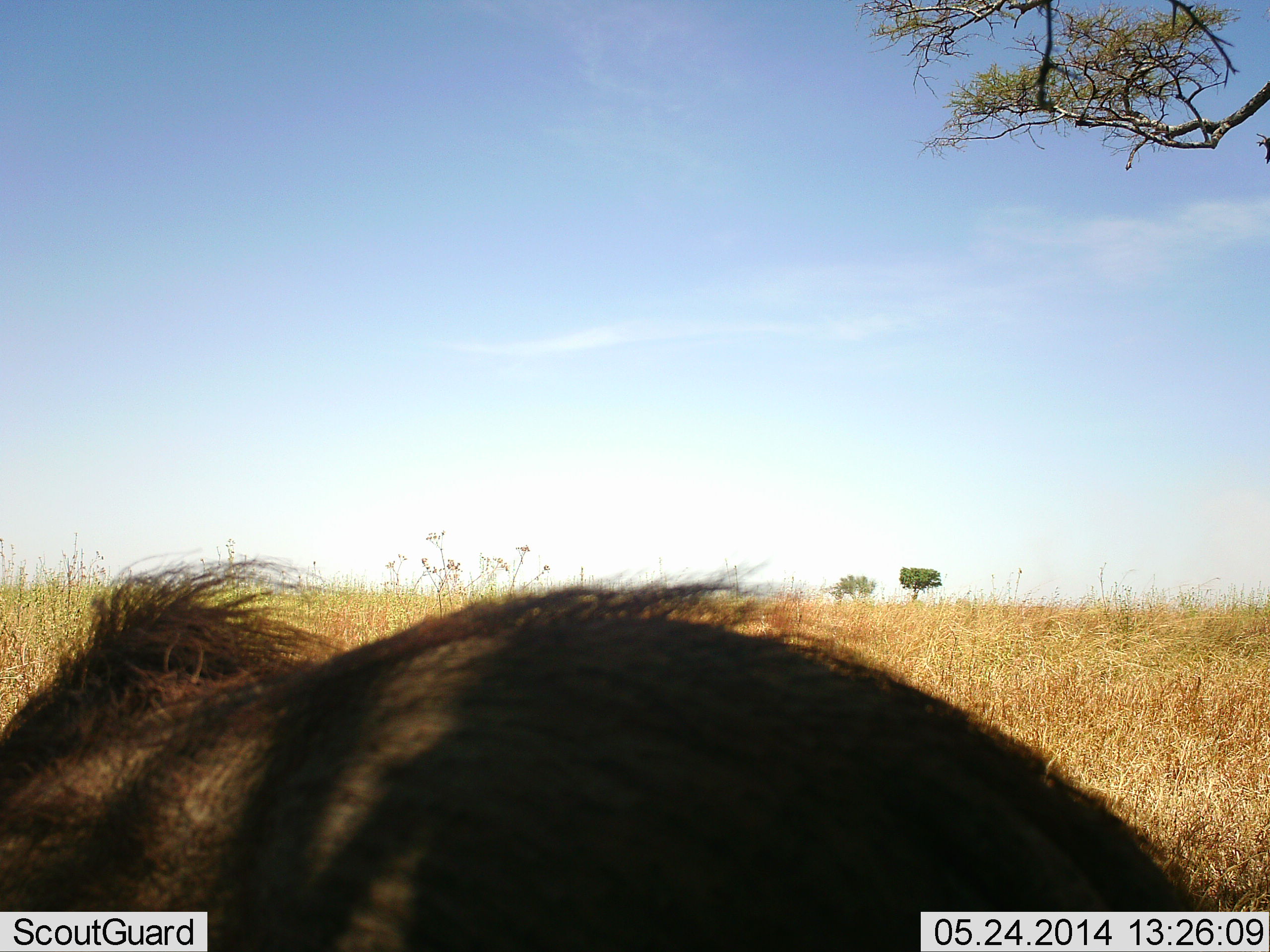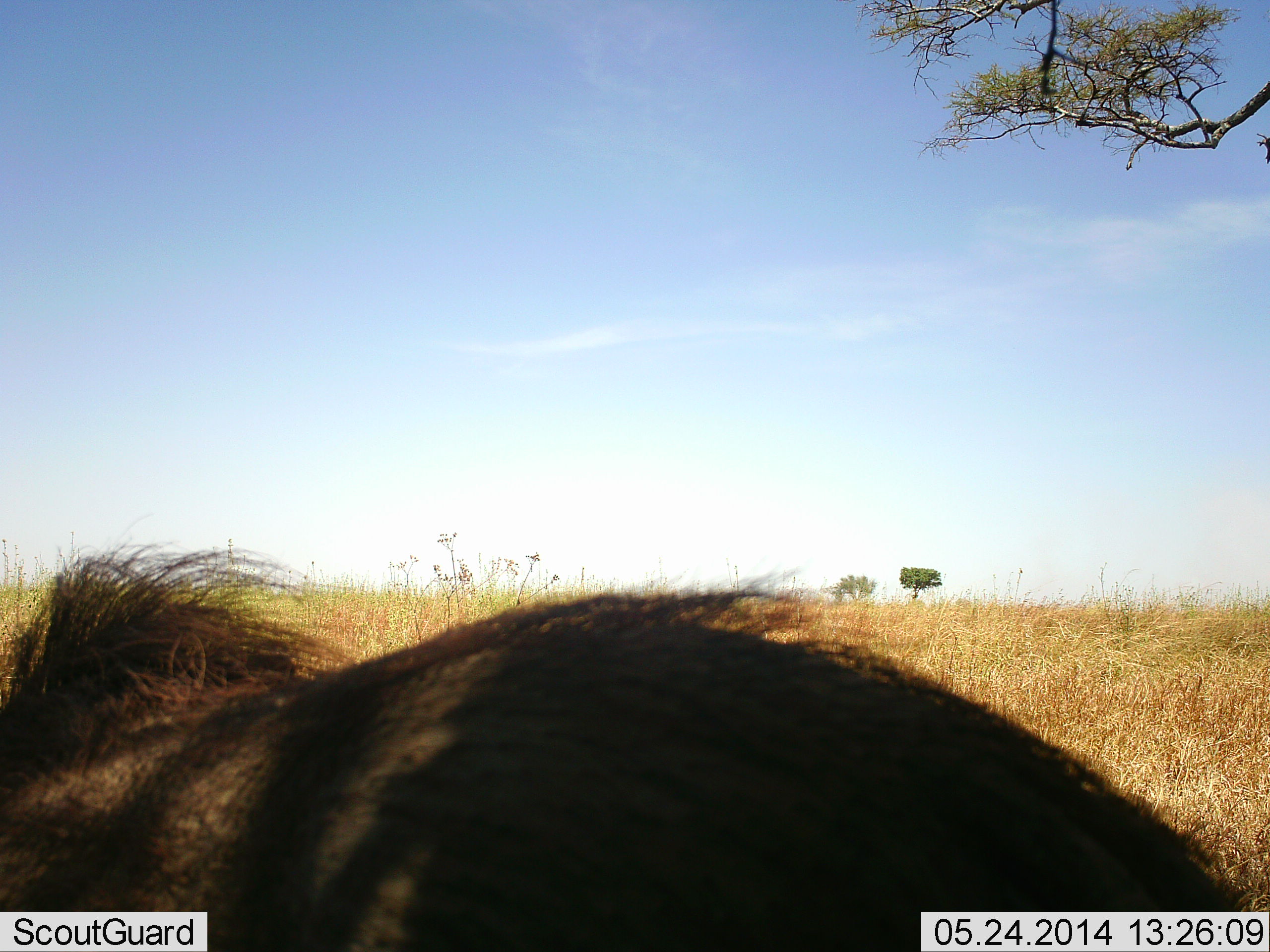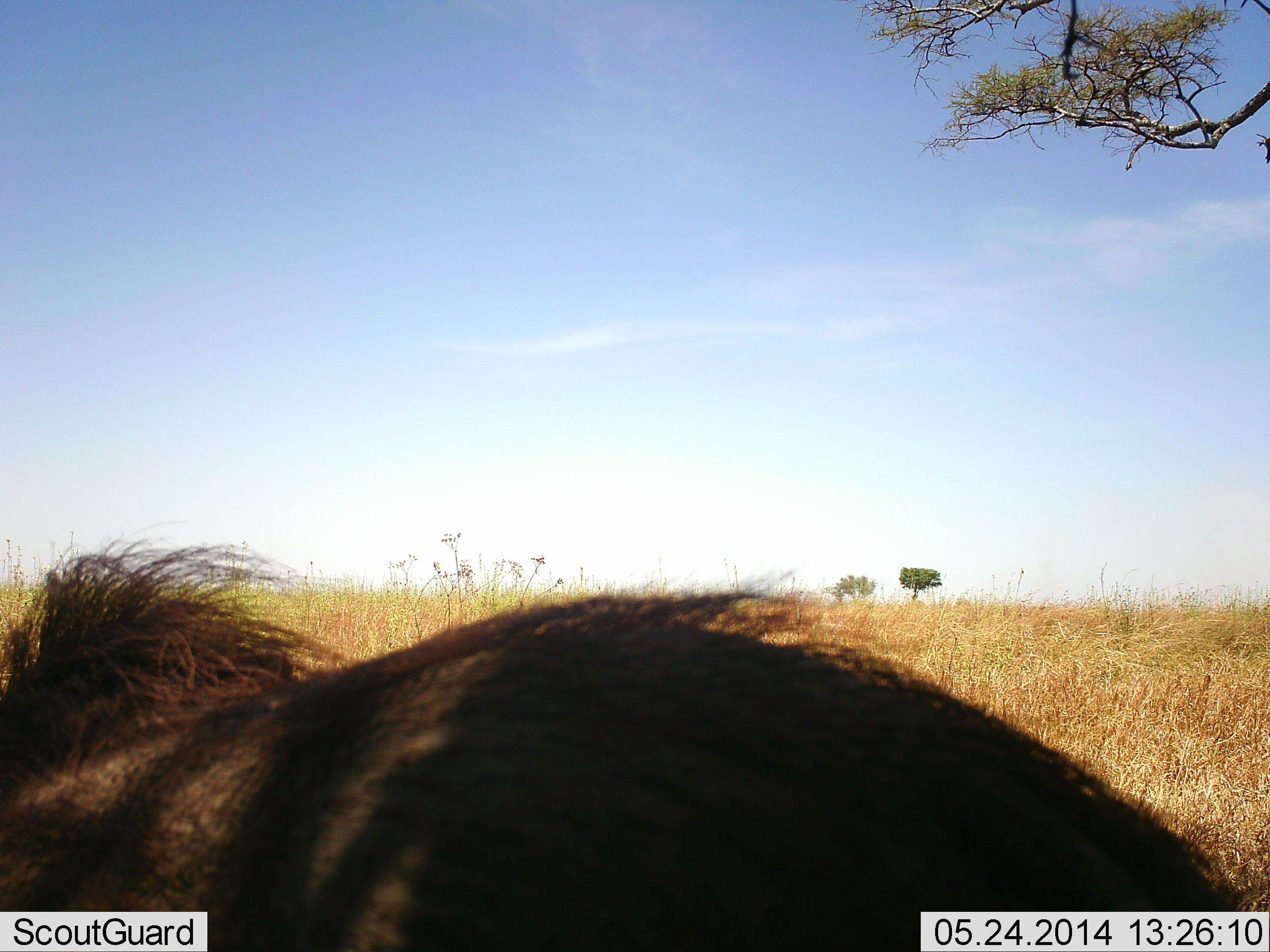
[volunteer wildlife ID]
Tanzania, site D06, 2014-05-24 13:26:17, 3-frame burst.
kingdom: Animalia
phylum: Chordata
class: Mammalia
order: Artiodactyla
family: Suidae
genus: Phacochoerus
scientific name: Phacochoerus africanus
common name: warthog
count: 1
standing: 90%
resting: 0%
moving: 20%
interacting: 0%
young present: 0%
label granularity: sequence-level